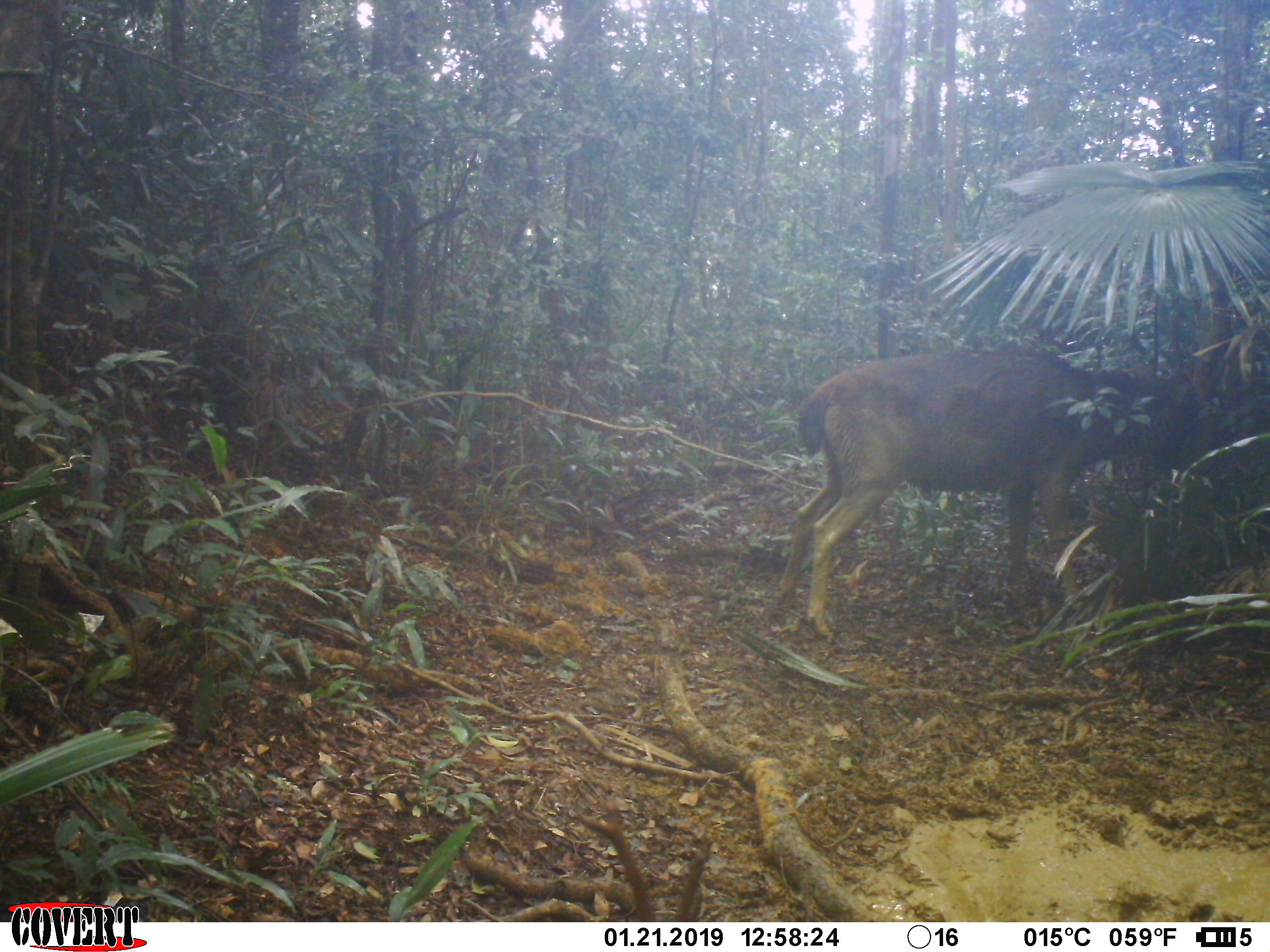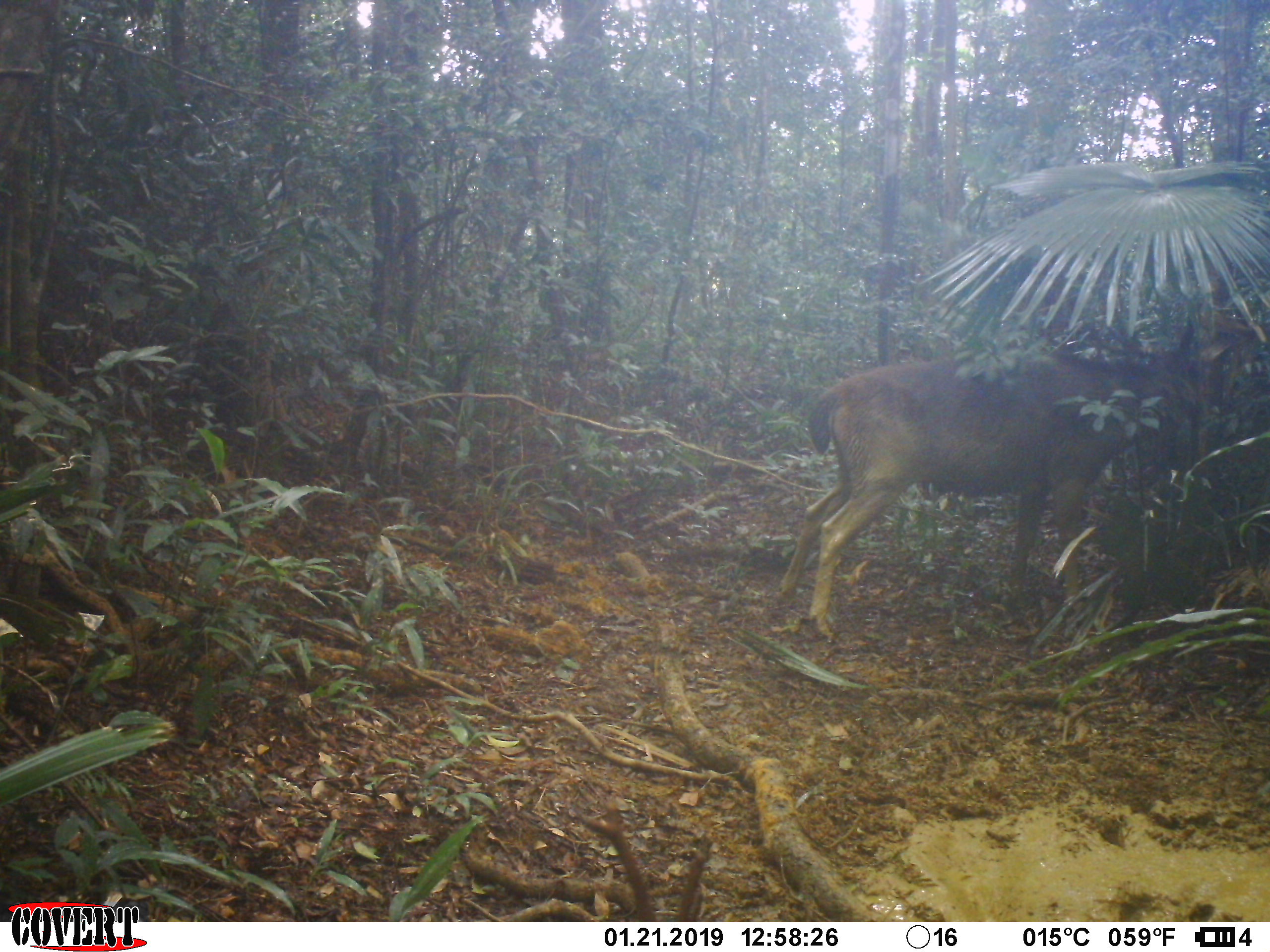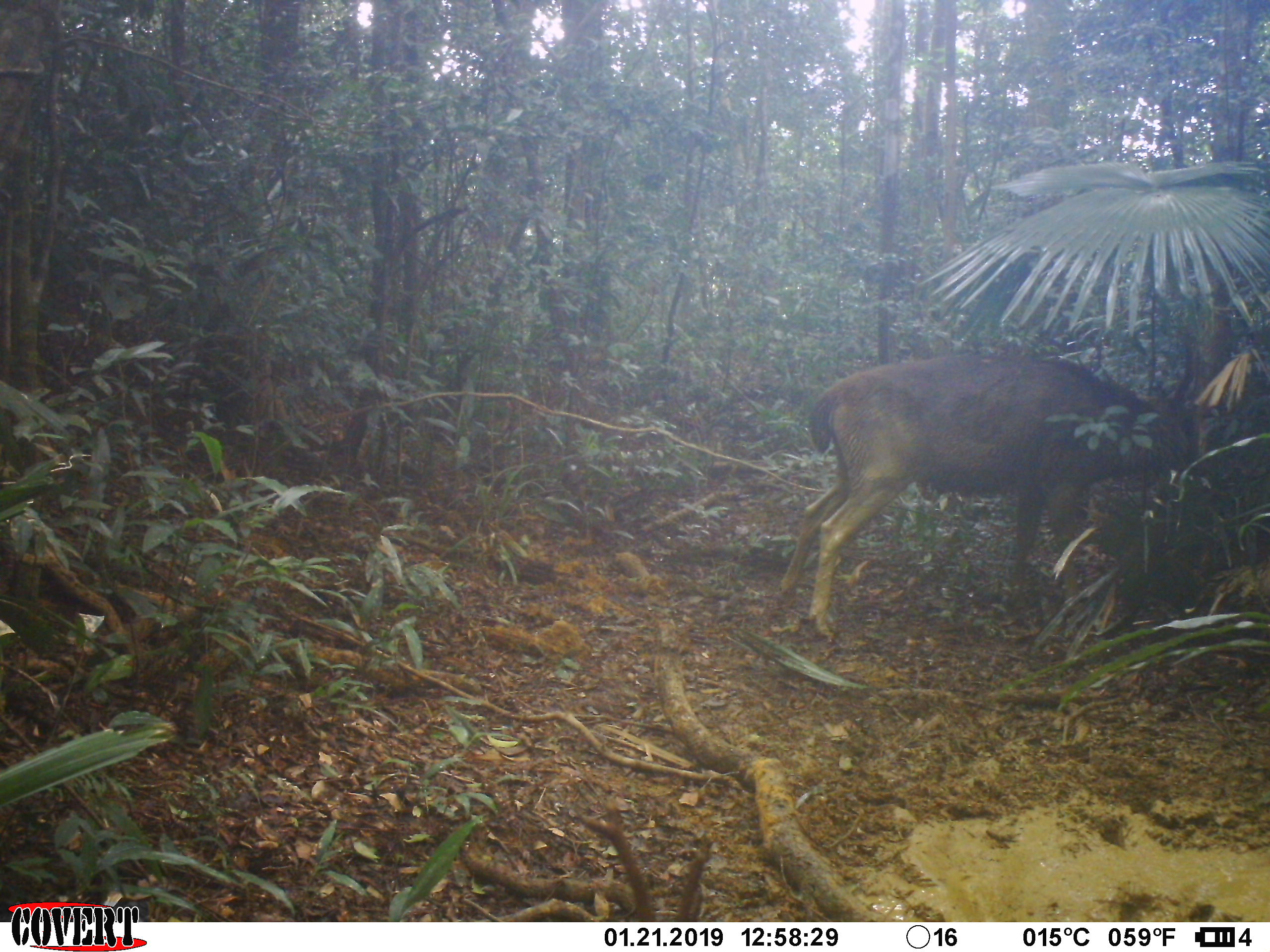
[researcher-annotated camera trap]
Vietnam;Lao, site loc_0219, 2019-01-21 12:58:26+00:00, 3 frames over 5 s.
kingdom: Animalia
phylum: Chordata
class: Mammalia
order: Artiodactyla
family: Cervidae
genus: Rusa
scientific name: Rusa unicolor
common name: sambar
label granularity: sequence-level